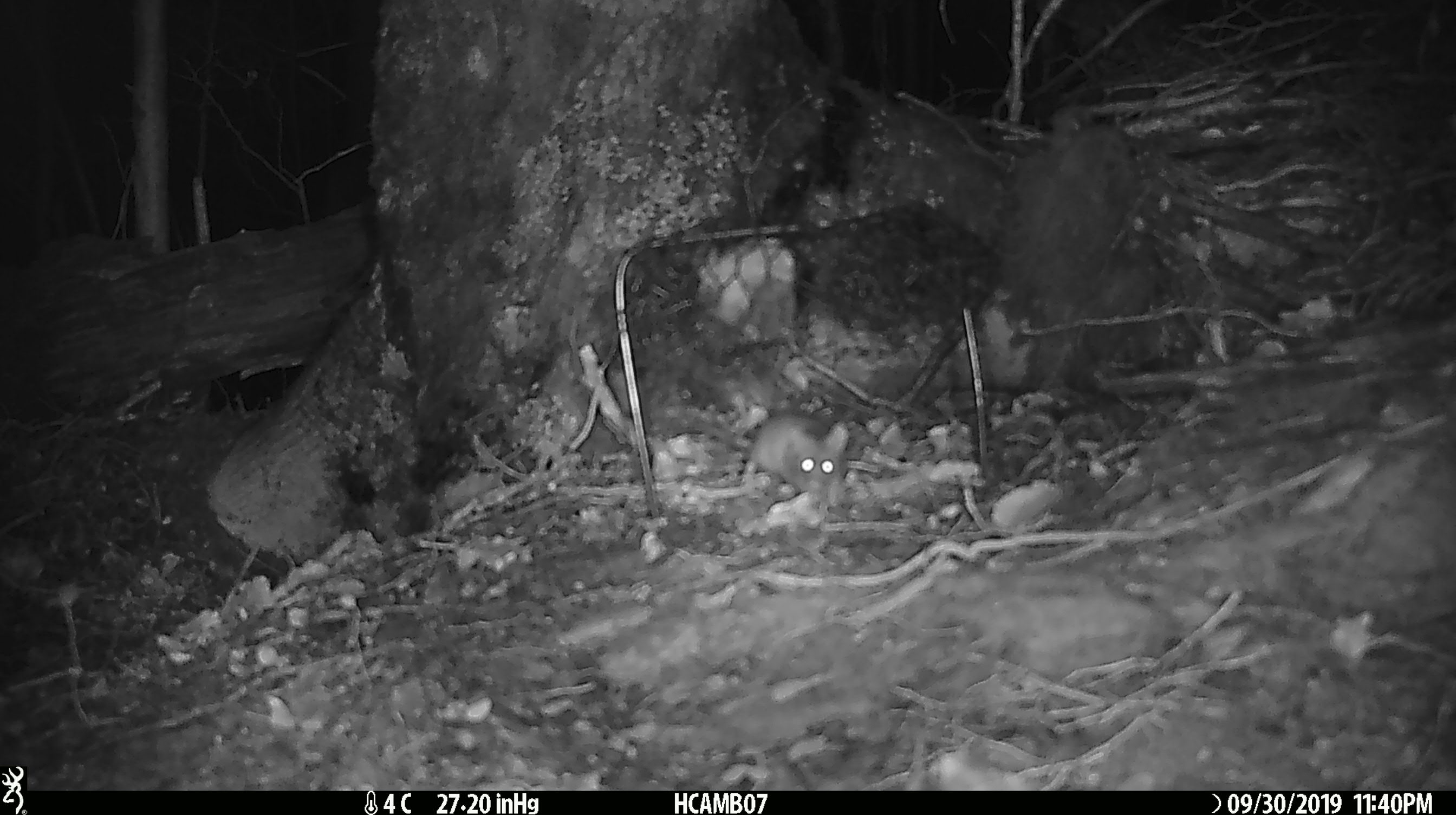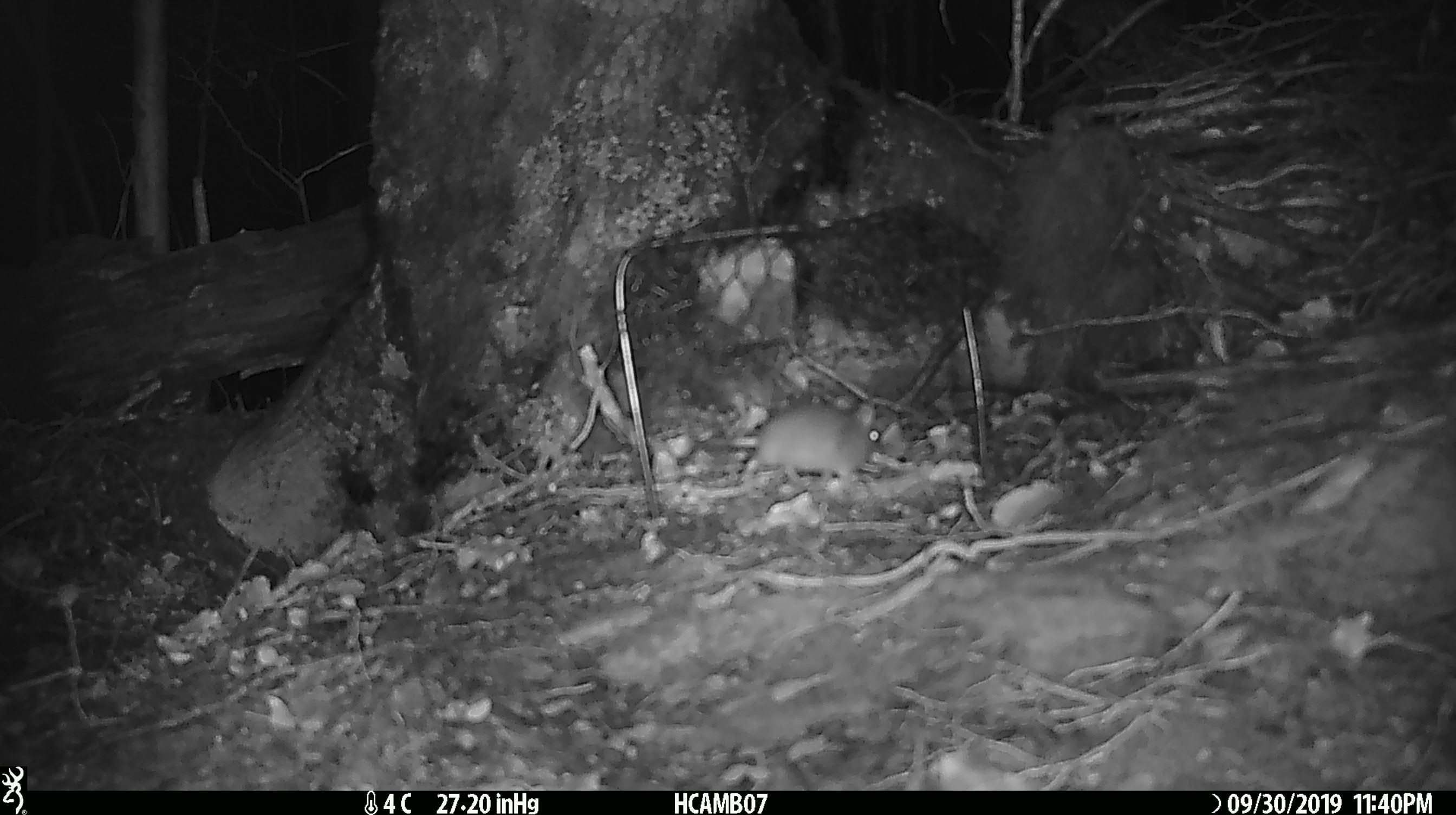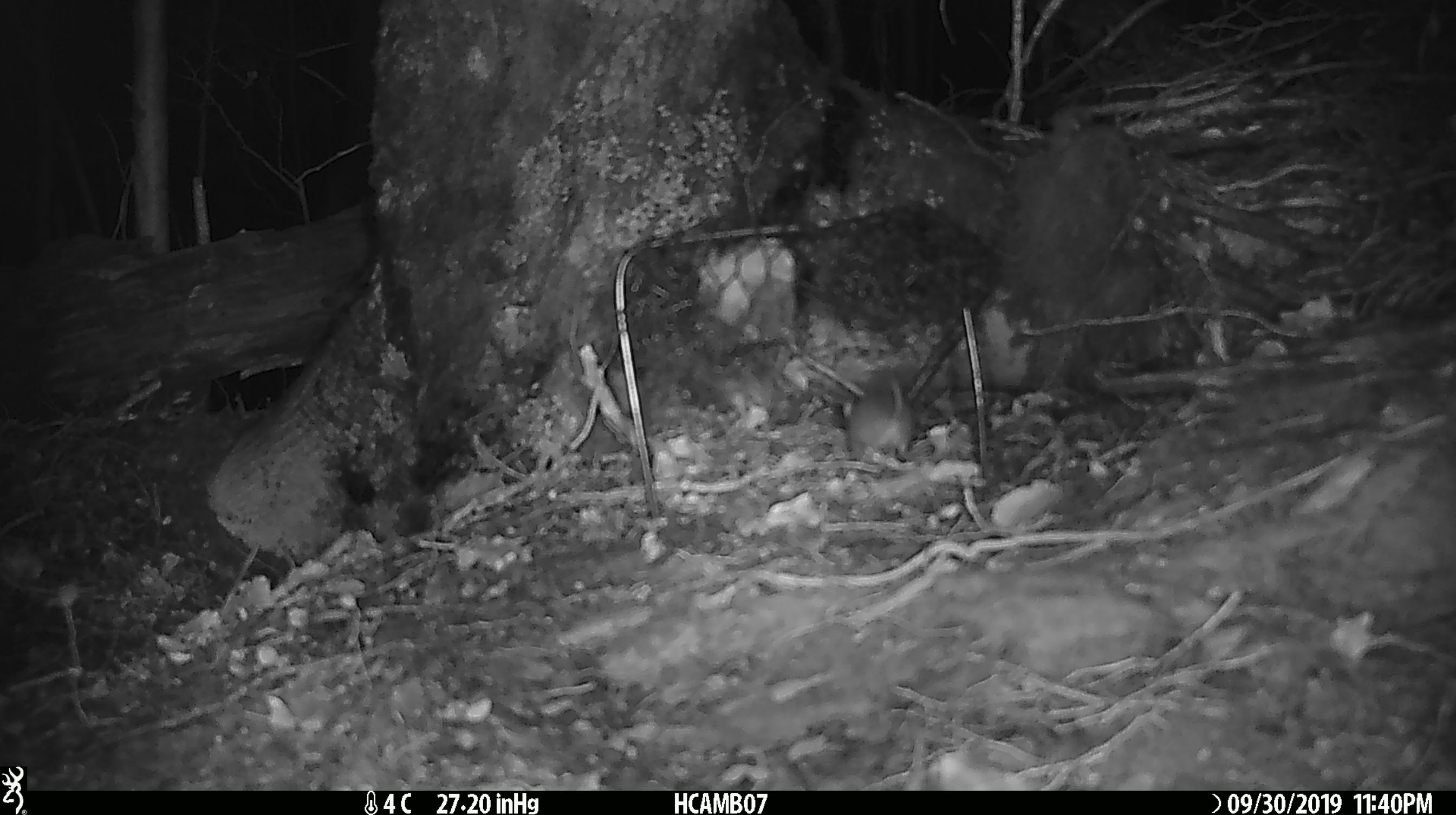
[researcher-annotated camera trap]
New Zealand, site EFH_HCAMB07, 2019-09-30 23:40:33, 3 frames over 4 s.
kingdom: Animalia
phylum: Chordata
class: Mammalia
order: Rodentia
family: Muridae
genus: Mus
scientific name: Mus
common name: mouse